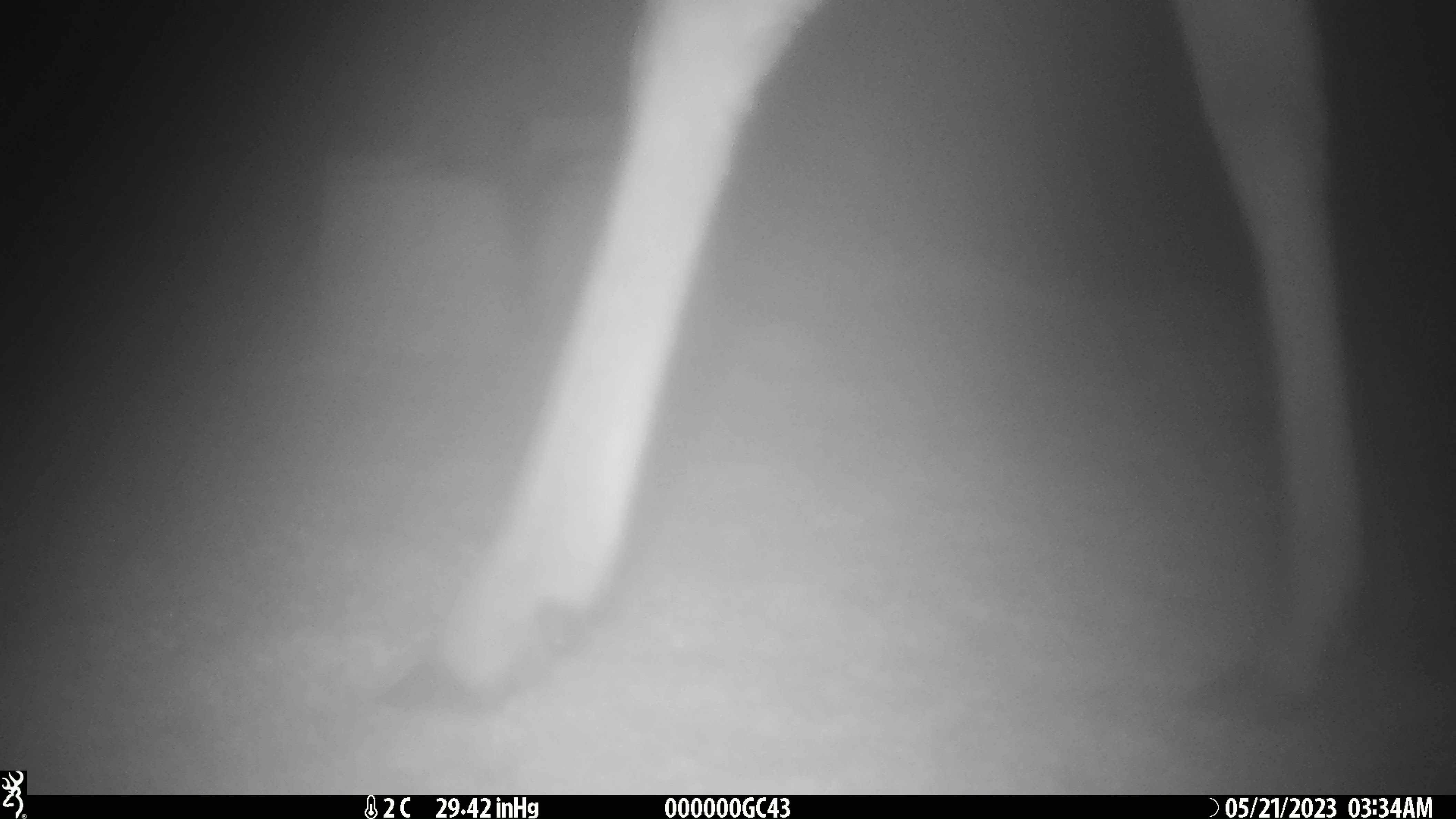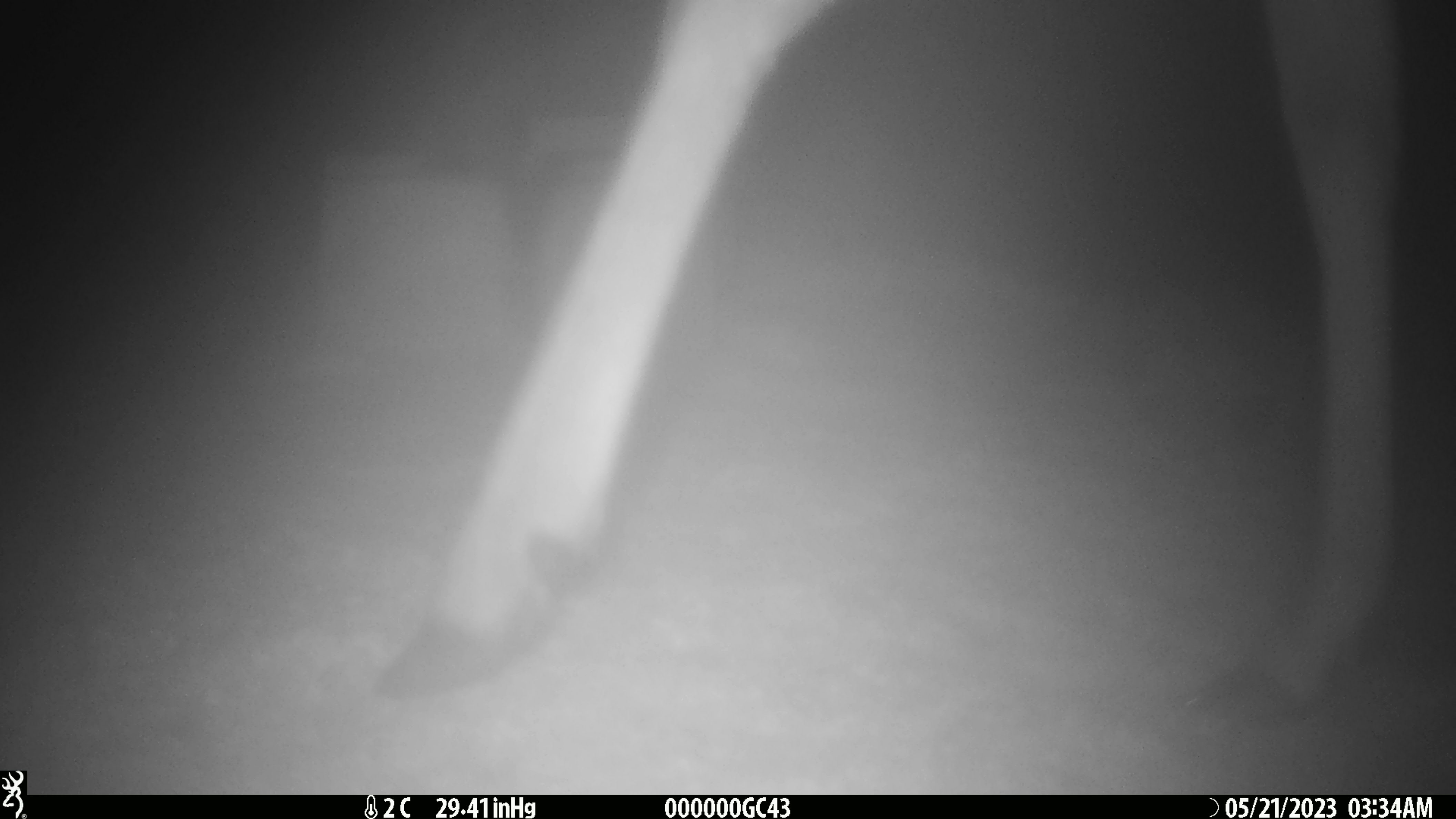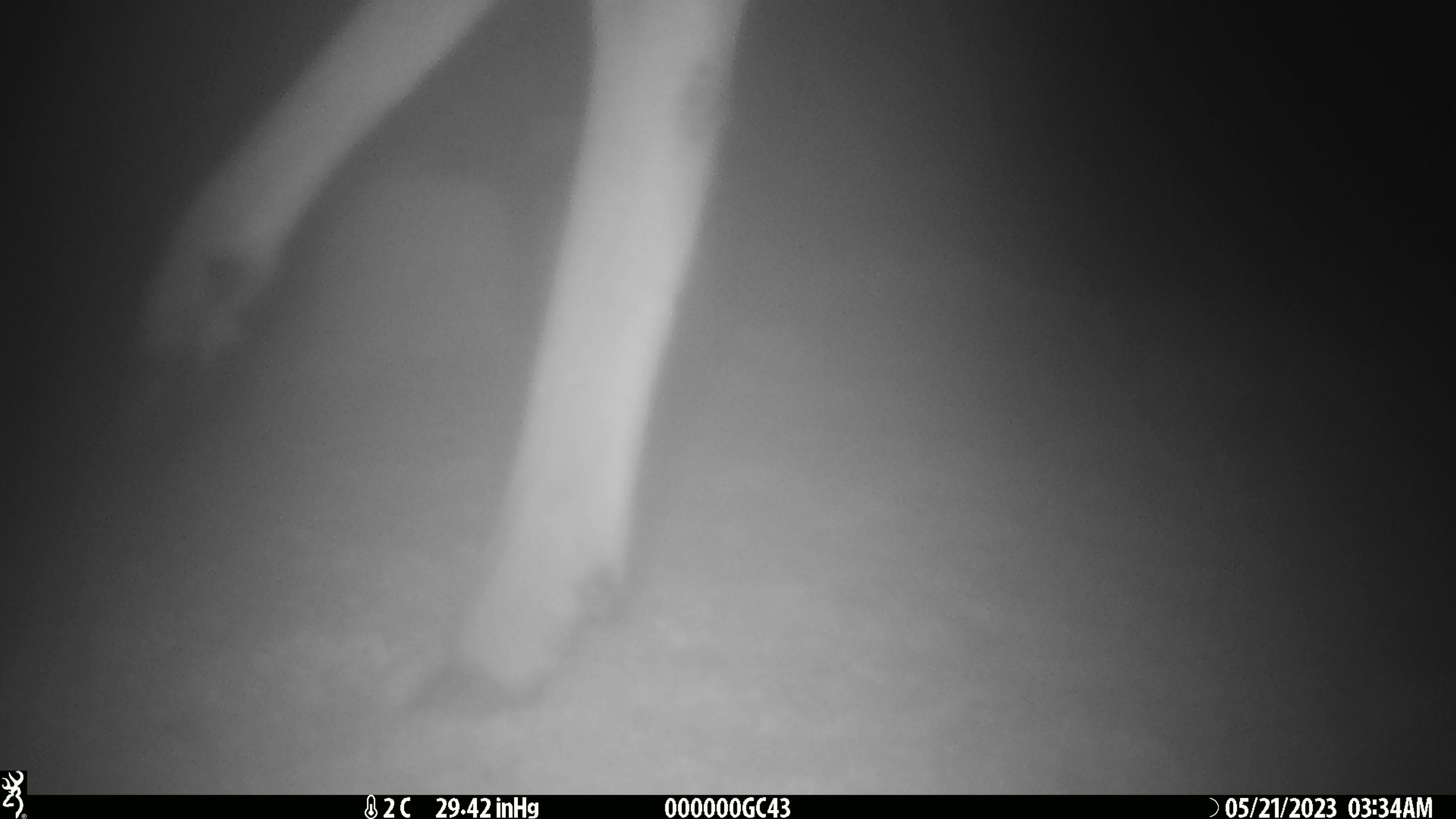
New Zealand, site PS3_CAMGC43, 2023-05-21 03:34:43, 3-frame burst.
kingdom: Animalia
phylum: Chordata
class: Mammalia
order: Artiodactyla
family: Cervidae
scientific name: Cervidae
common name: deer